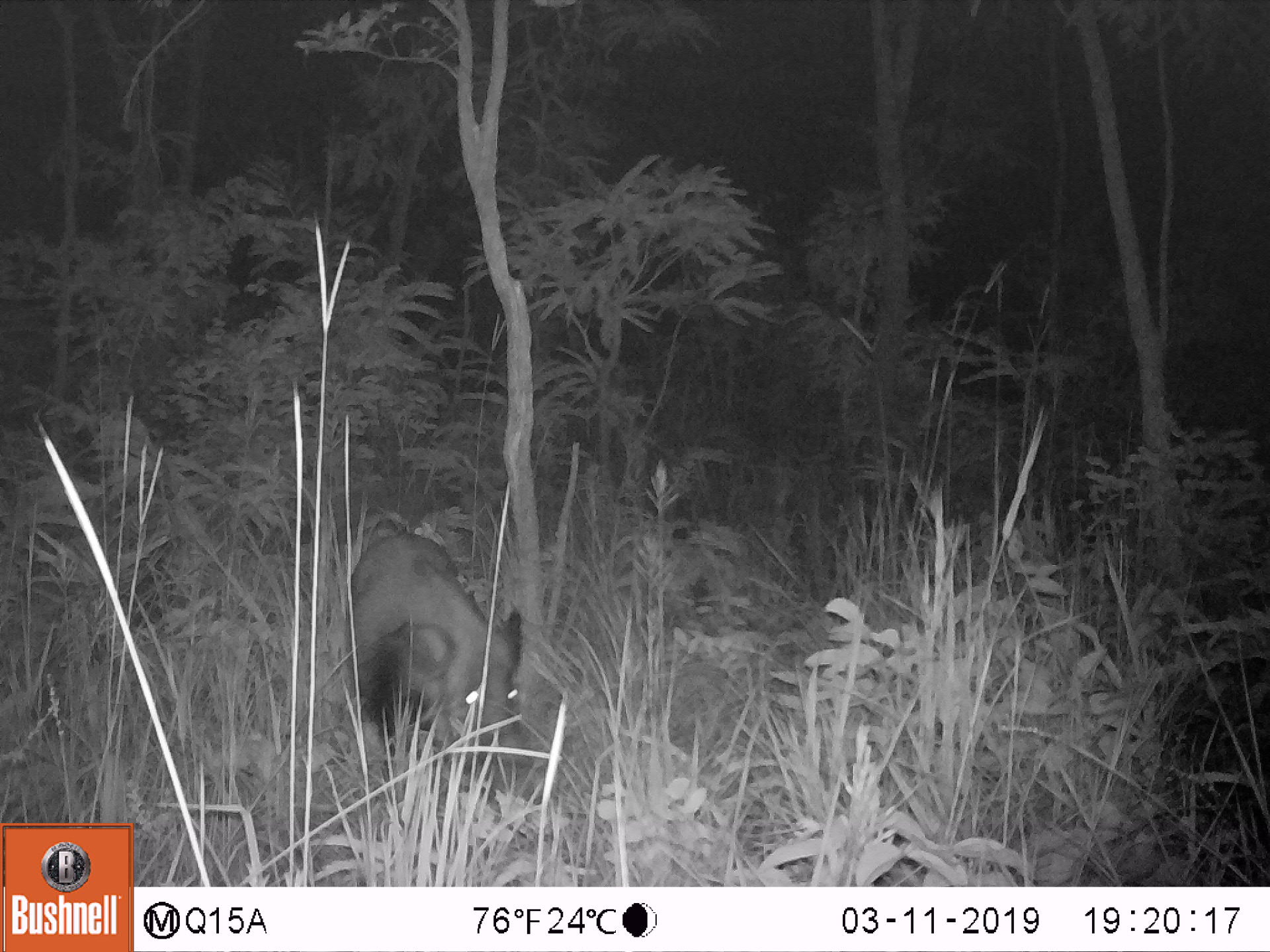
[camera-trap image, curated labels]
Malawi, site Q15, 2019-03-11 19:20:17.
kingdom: Animalia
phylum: Chordata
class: Mammalia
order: Artiodactyla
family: Suidae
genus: Potamochoerus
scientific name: Potamochoerus larvatus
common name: bushpig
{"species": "bushpig (Potamochoerus larvatus)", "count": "1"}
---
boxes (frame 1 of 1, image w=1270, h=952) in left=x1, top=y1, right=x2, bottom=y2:
bushpig: left=338, top=527, right=534, bottom=779